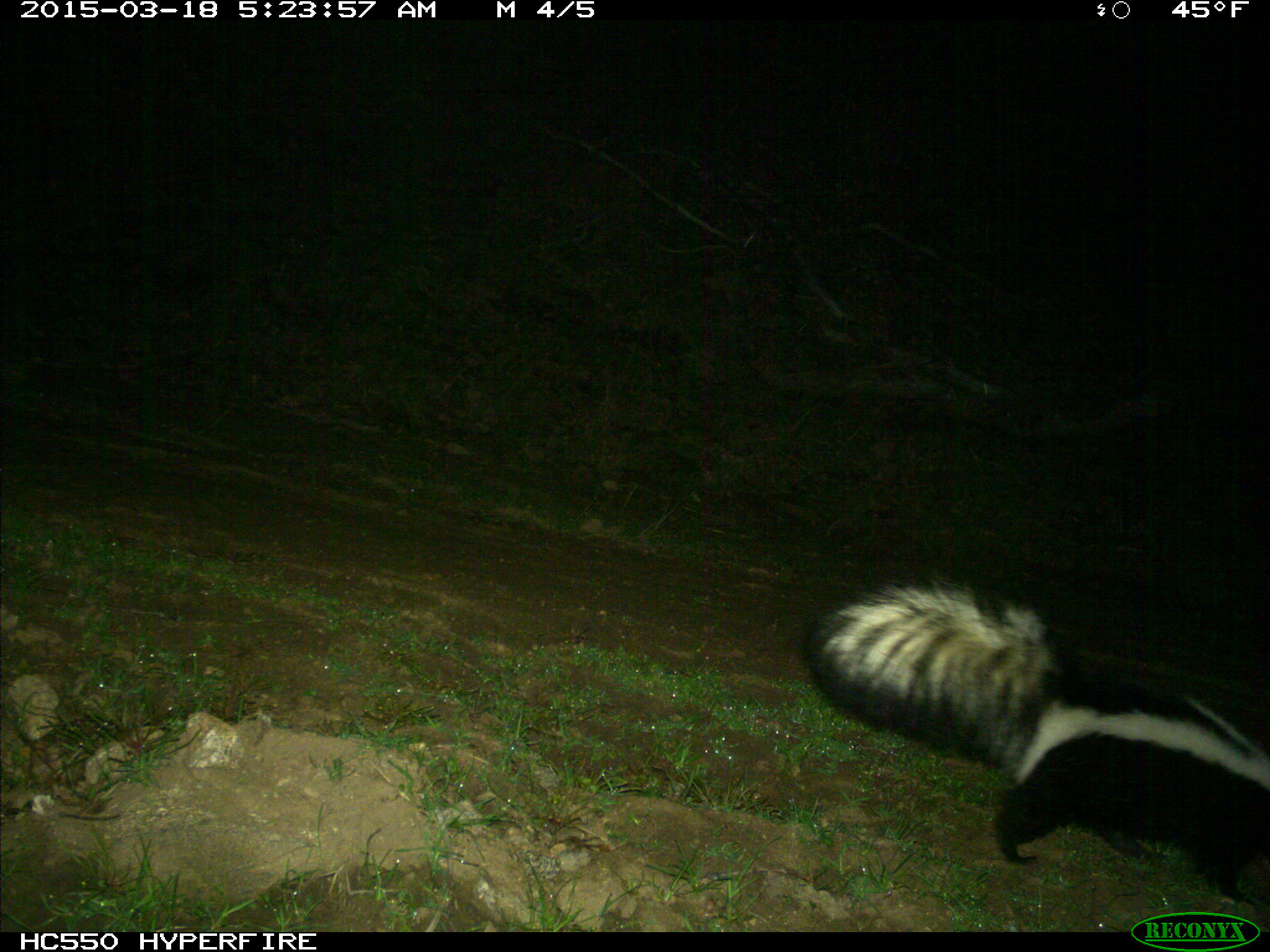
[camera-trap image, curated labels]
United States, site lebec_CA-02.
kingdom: Animalia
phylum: Chordata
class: Mammalia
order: Carnivora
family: Mephitidae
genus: Mephitis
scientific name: Mephitis mephitis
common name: striped skunk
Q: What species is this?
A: Mephitis mephitis (striped skunk).